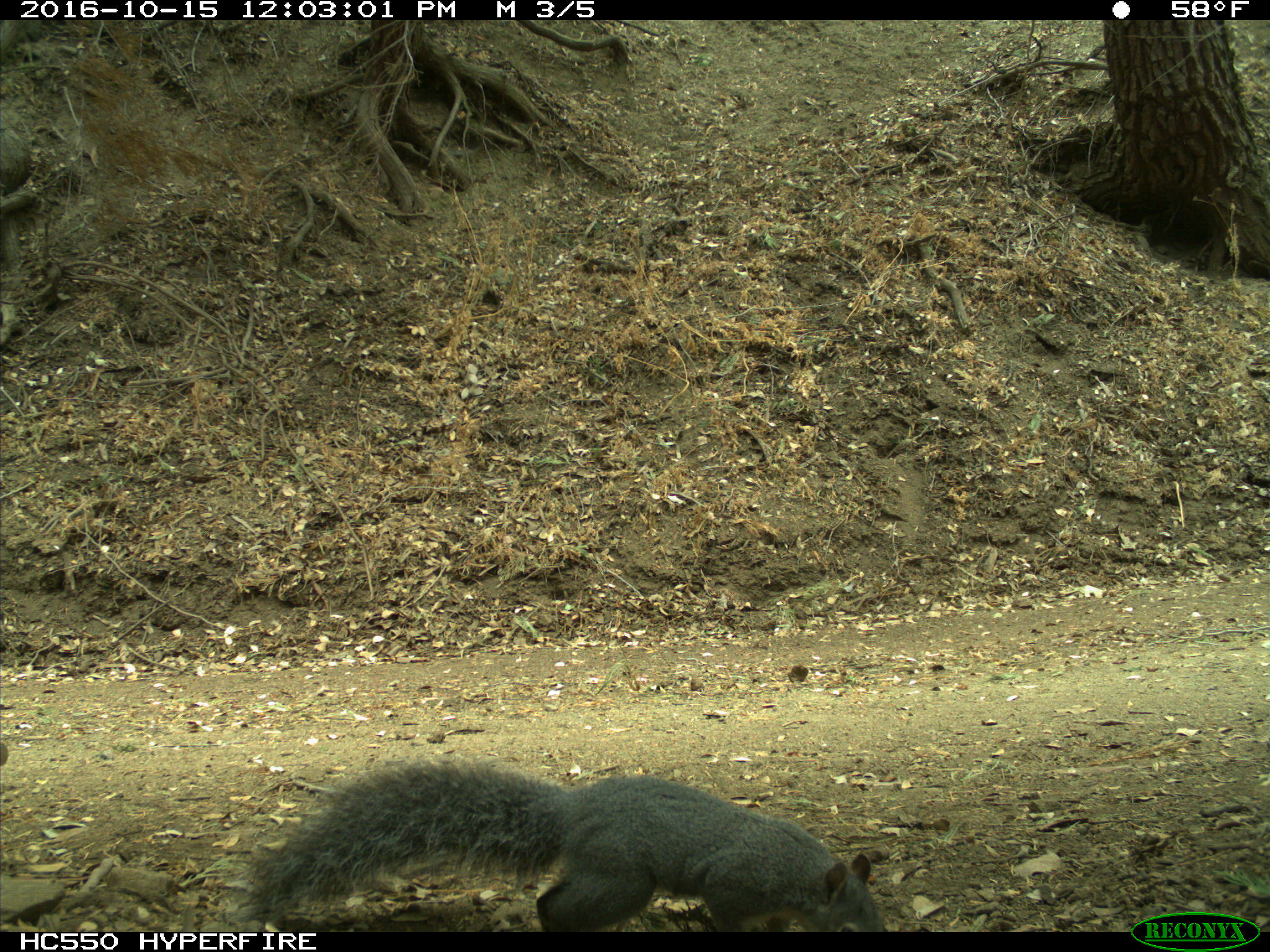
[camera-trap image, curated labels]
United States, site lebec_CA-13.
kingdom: Animalia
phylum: Chordata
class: Mammalia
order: Rodentia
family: Sciuridae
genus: Sciurus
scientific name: Sciurus carolinensis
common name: eastern gray squirrel